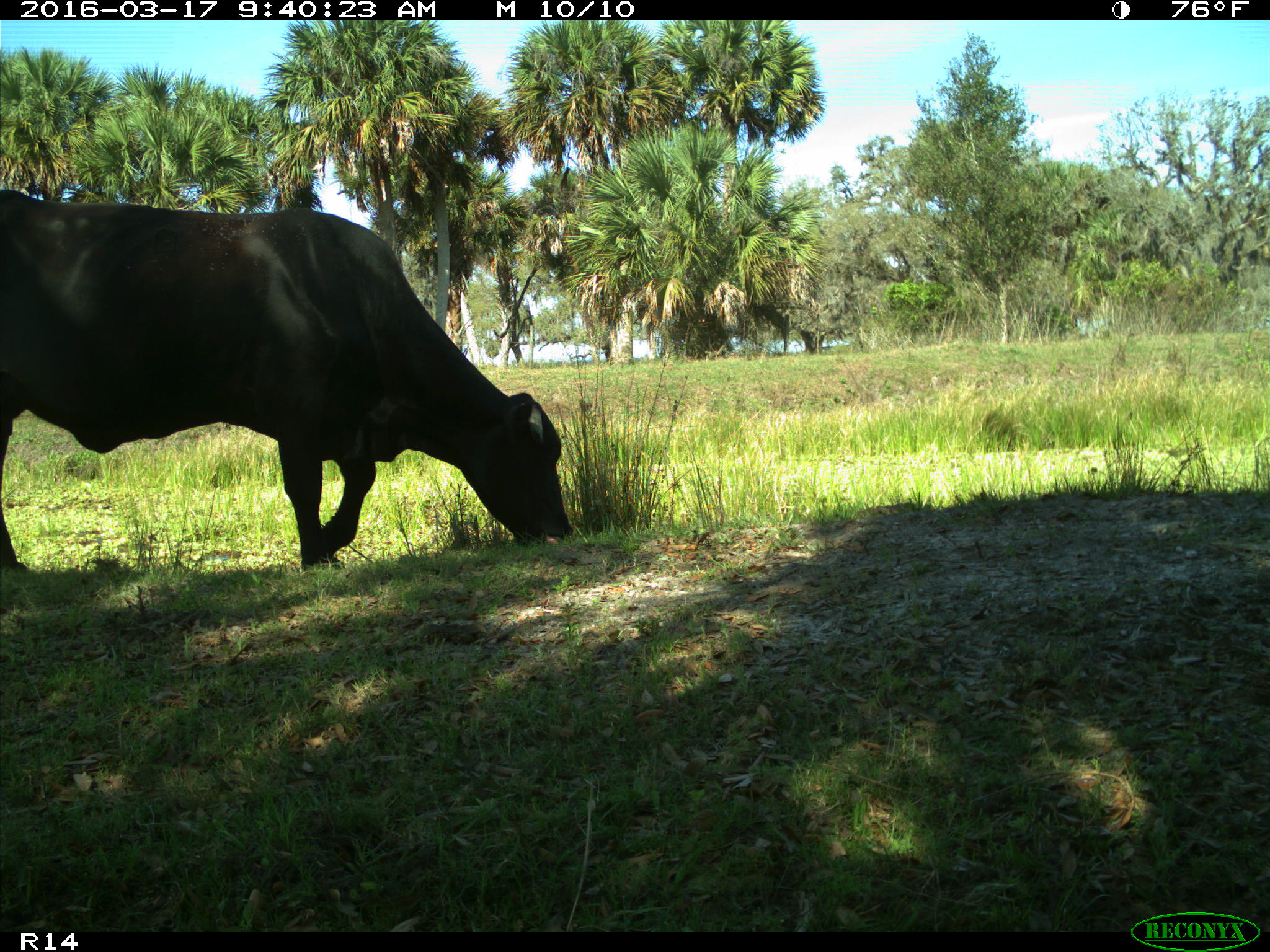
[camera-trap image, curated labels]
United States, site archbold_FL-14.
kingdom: Animalia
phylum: Chordata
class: Mammalia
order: Artiodactyla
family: Bovidae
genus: Bos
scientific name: Bos taurus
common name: domestic cow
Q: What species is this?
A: Bos taurus (domestic cow).